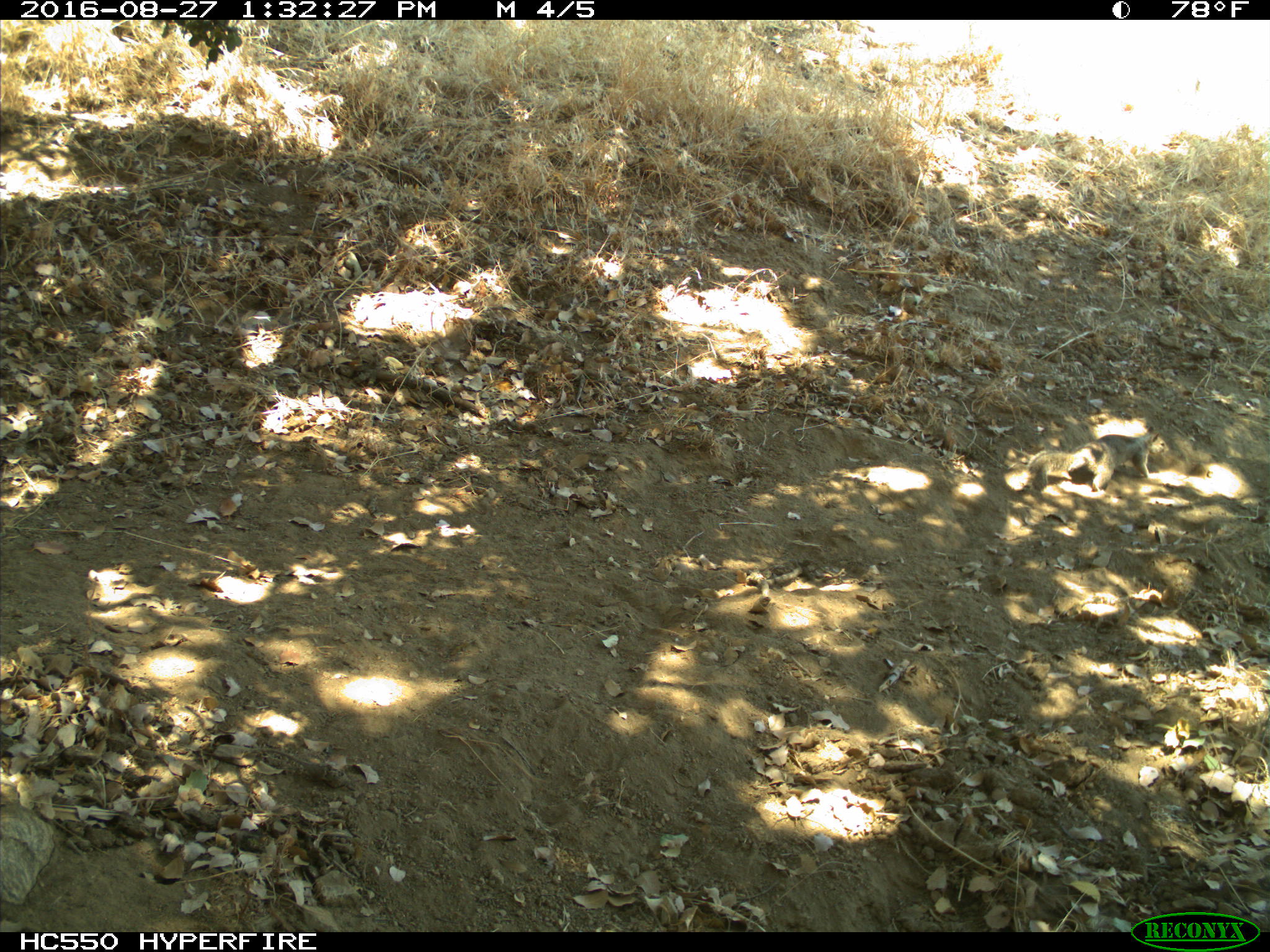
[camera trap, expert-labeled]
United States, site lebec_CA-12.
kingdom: Animalia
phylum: Chordata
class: Mammalia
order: Rodentia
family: Sciuridae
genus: Otospermophilus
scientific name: Otospermophilus beecheyi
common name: california ground squirrel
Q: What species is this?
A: Otospermophilus beecheyi (california ground squirrel).